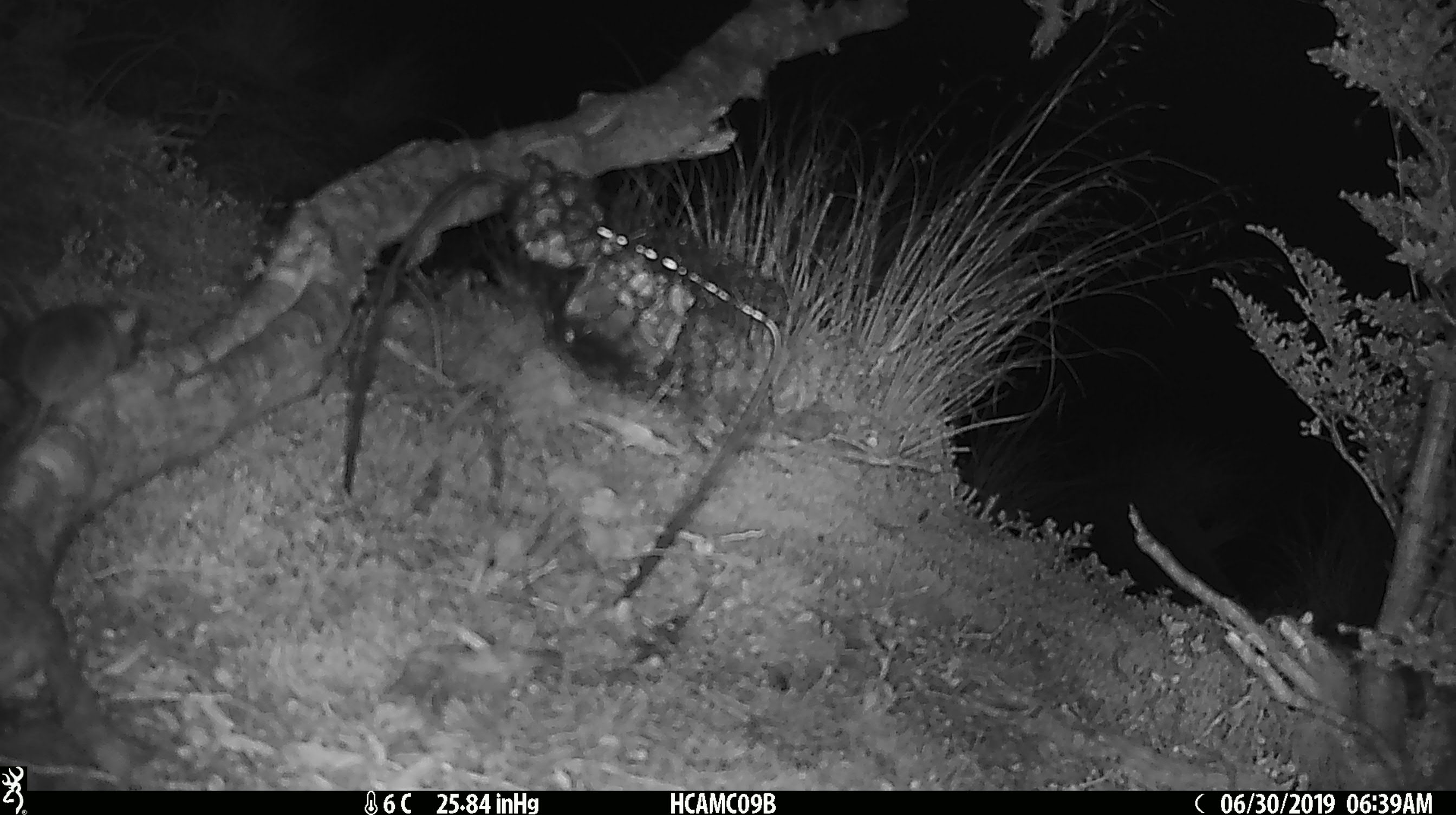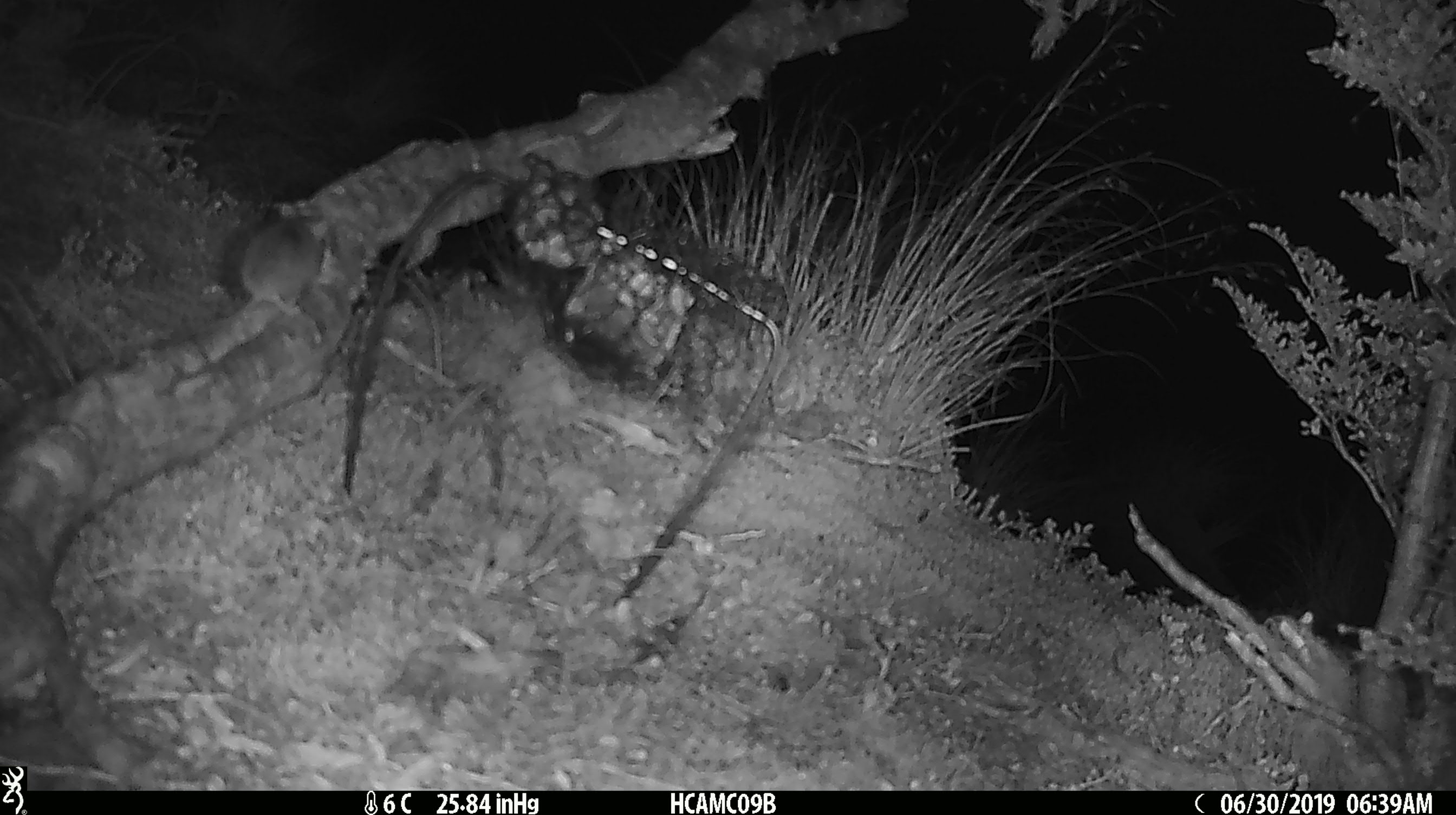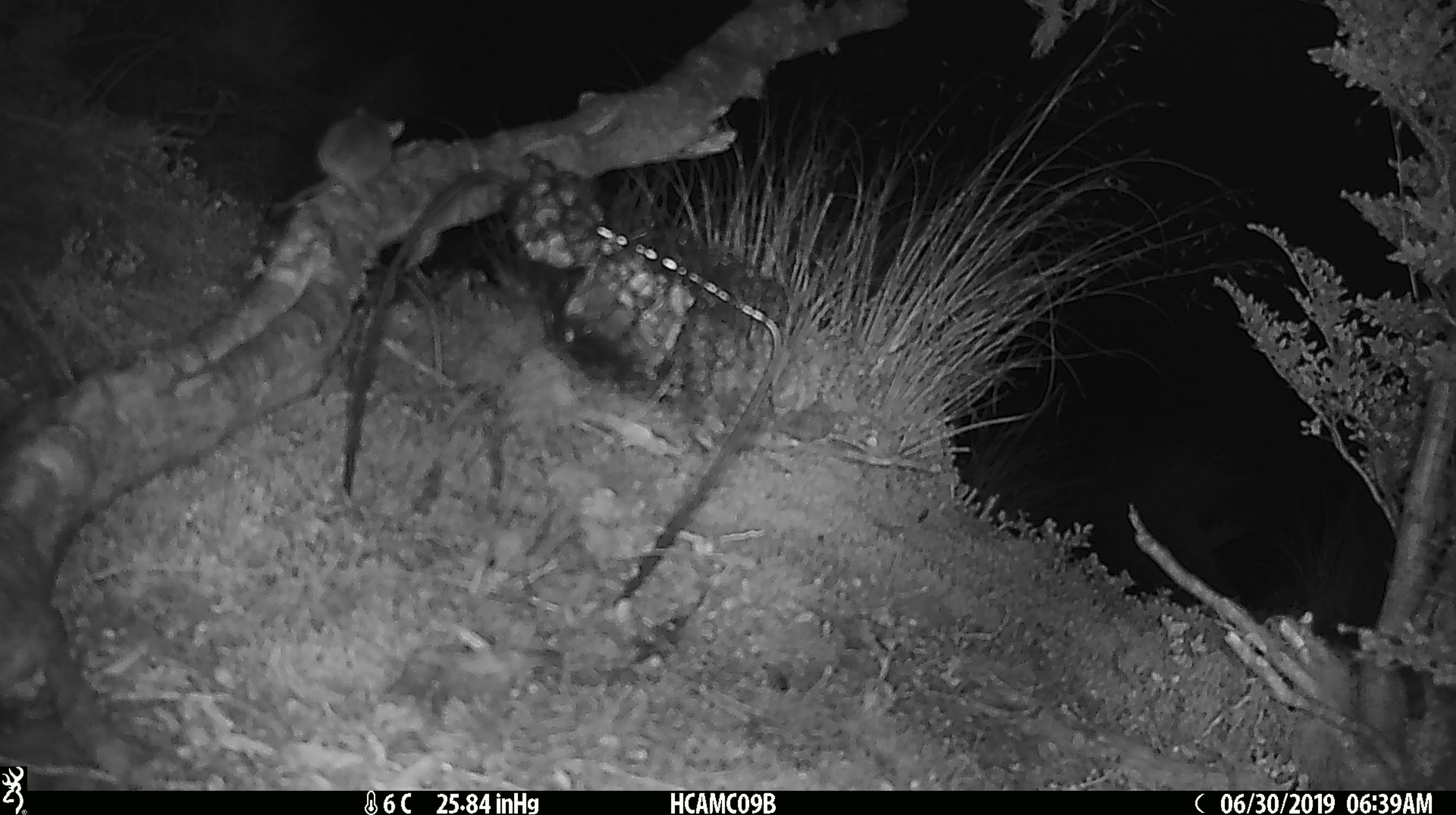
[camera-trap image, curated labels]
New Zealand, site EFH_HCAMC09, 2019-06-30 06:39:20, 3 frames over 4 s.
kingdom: Animalia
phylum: Chordata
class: Mammalia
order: Rodentia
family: Muridae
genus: Mus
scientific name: Mus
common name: mouse